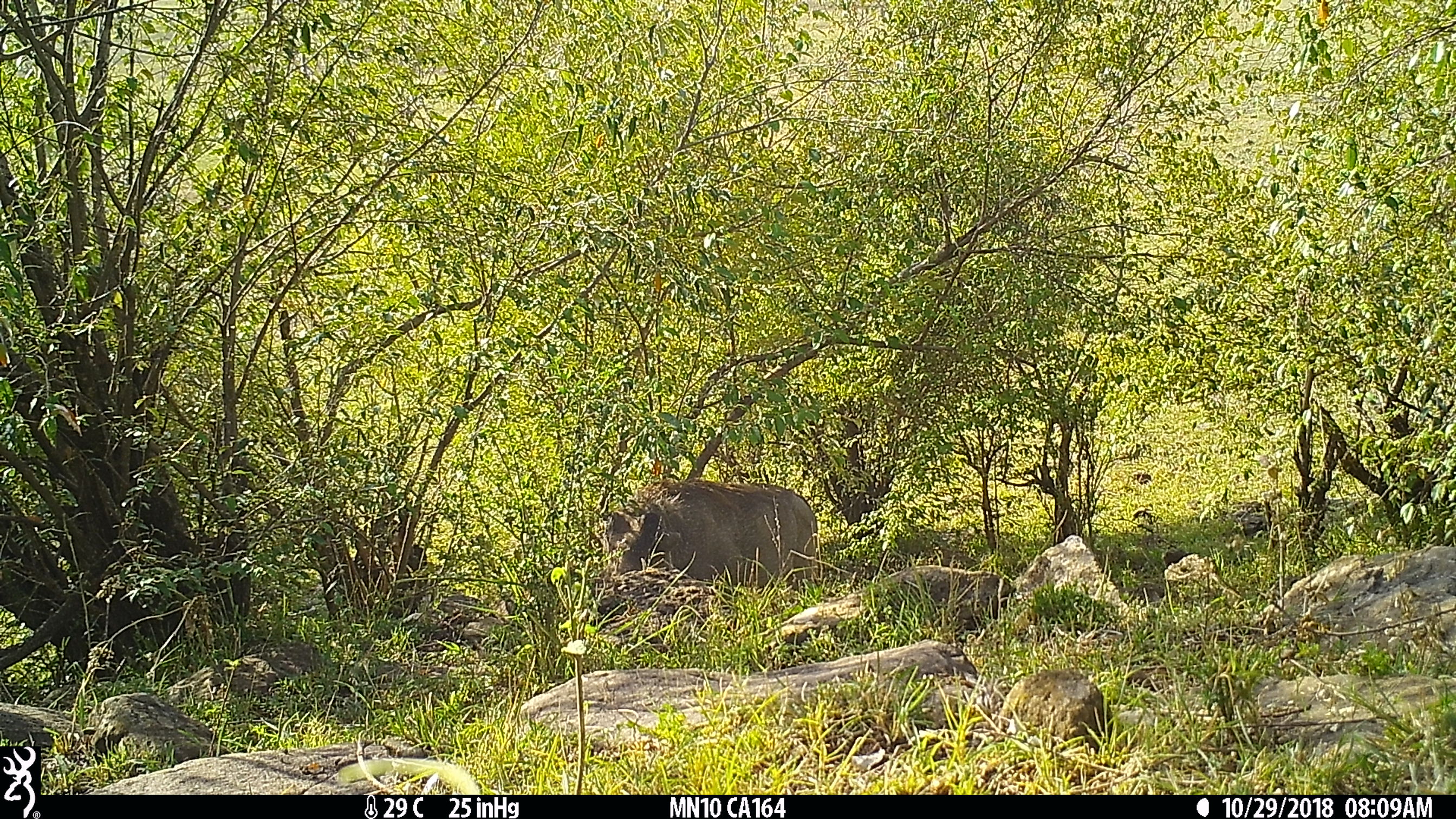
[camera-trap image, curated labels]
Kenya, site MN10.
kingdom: Animalia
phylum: Chordata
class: Mammalia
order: Artiodactyla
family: Suidae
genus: Phacochoerus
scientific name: Phacochoerus africanus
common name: common warthog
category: warthog